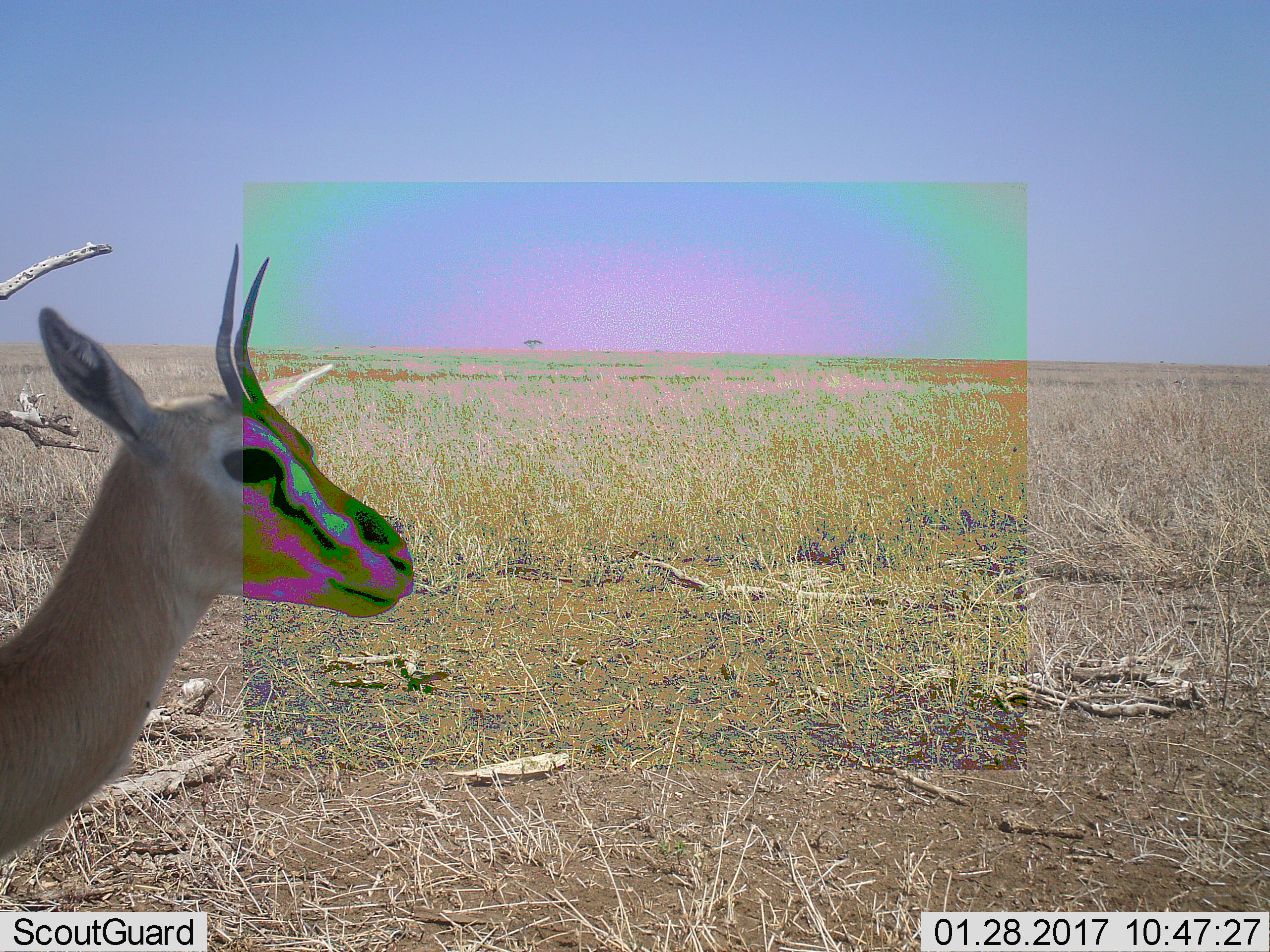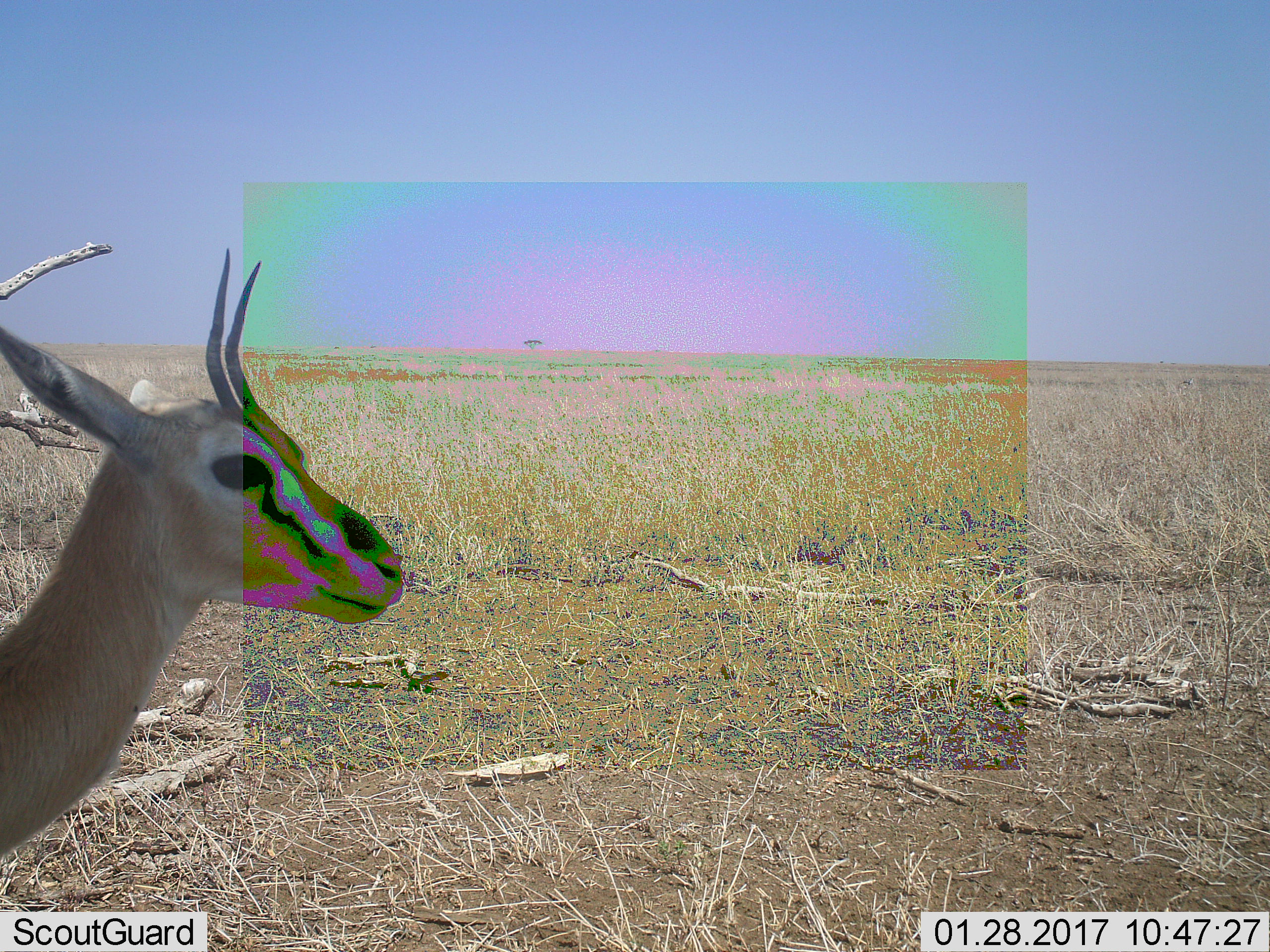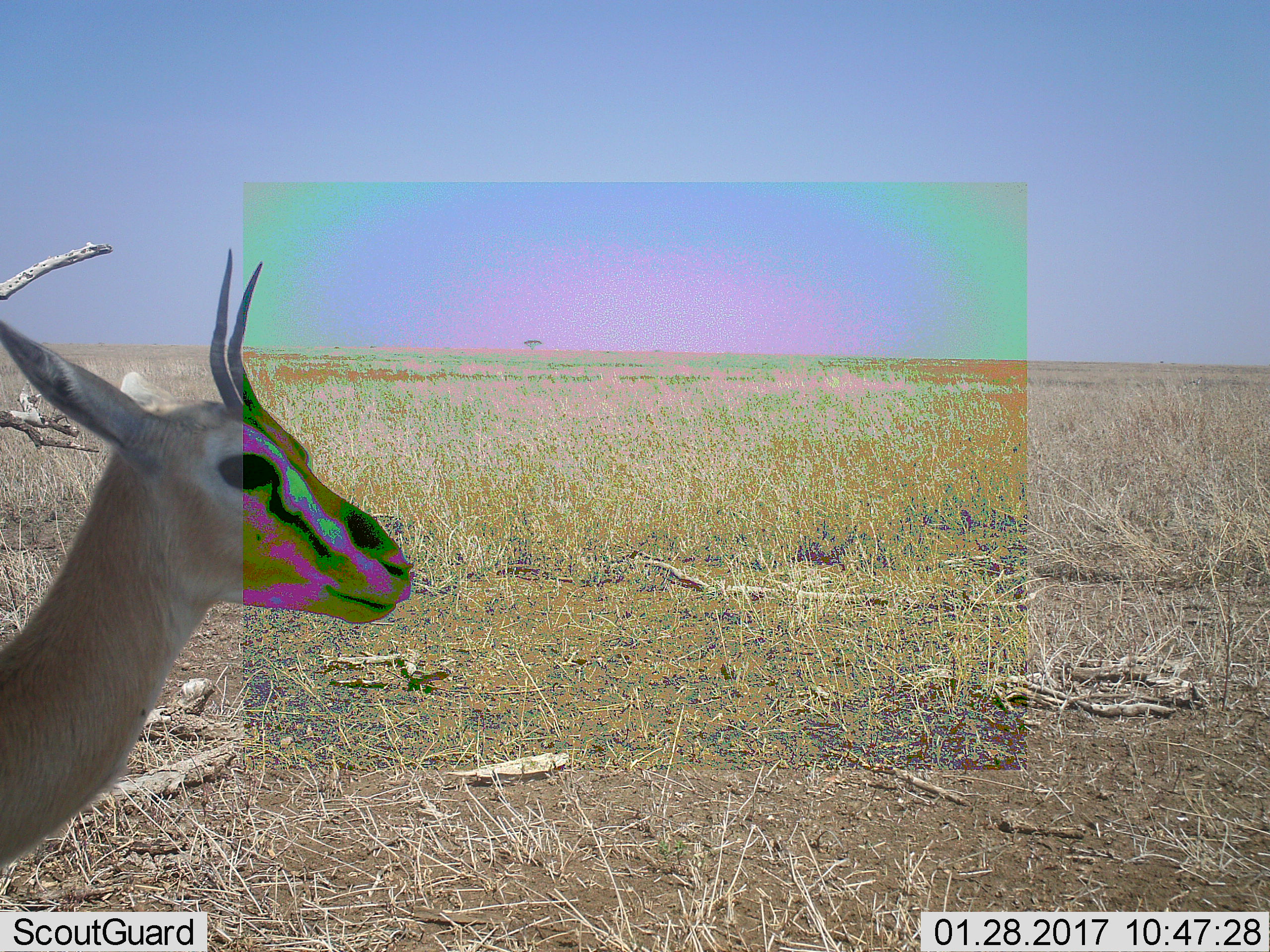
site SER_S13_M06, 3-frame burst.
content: unidentified animal